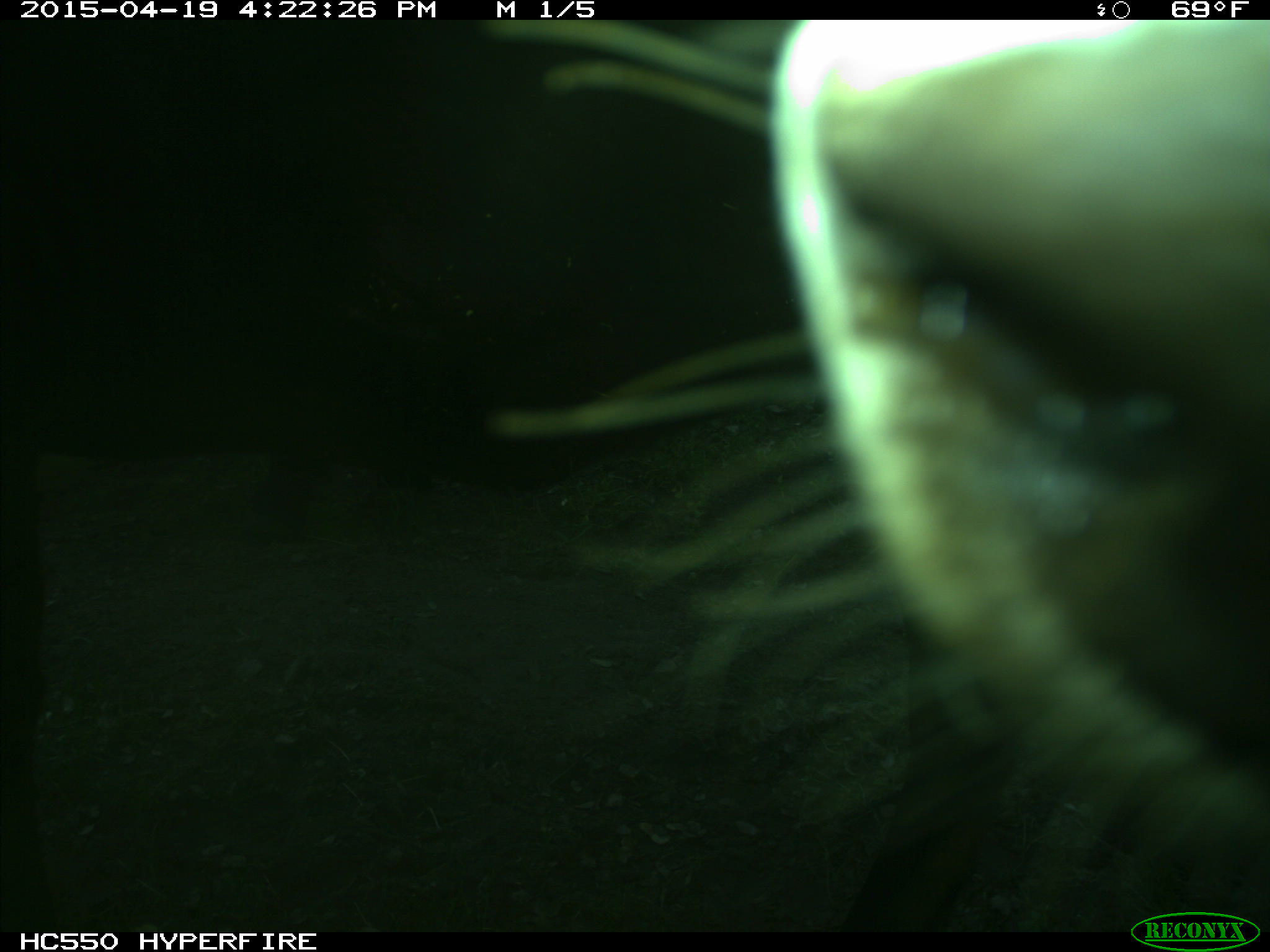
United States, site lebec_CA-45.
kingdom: Animalia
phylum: Chordata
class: Mammalia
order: Artiodactyla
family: Bovidae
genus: Bos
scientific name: Bos taurus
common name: domestic cow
Bos taurus (domestic cow).